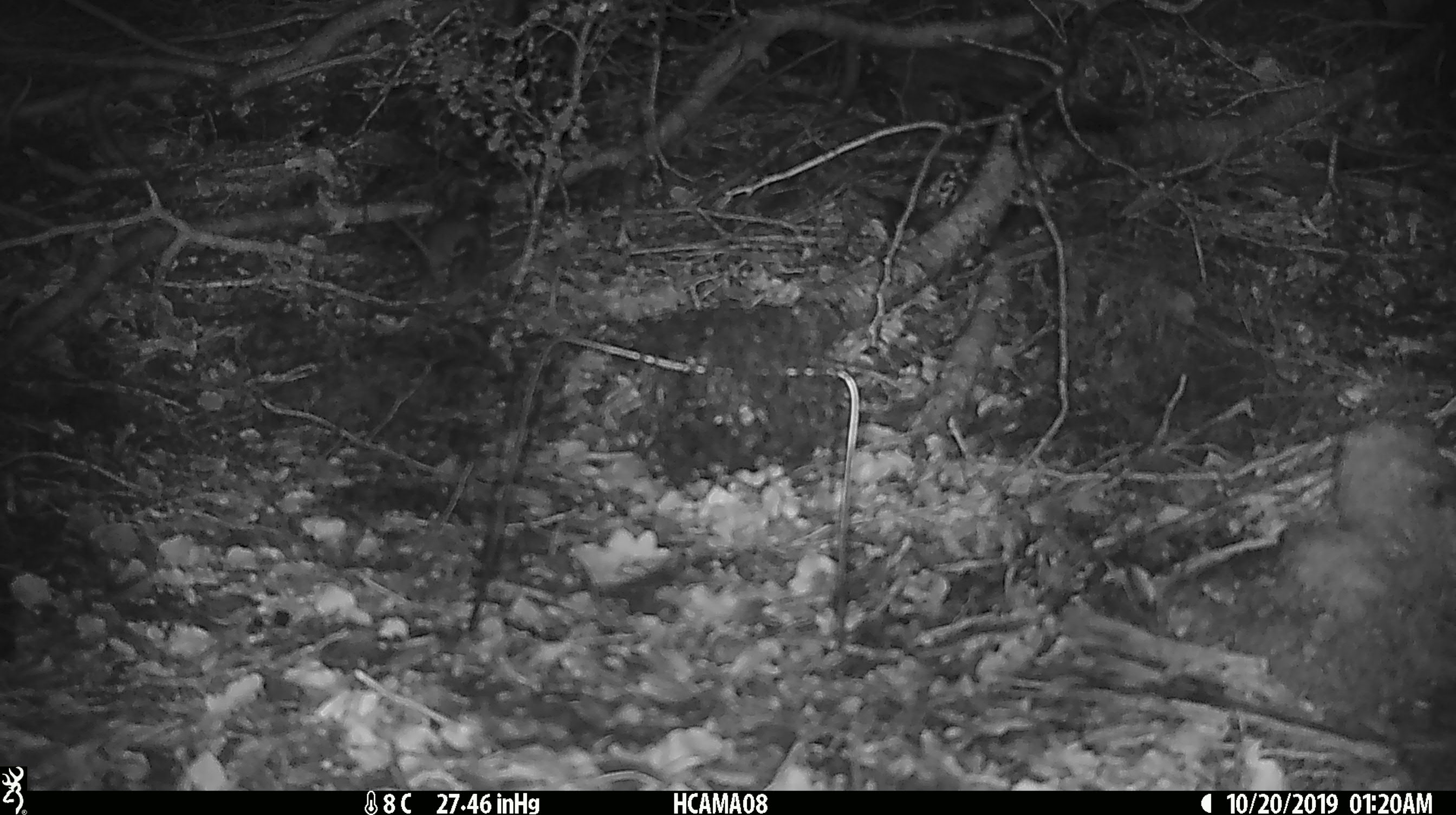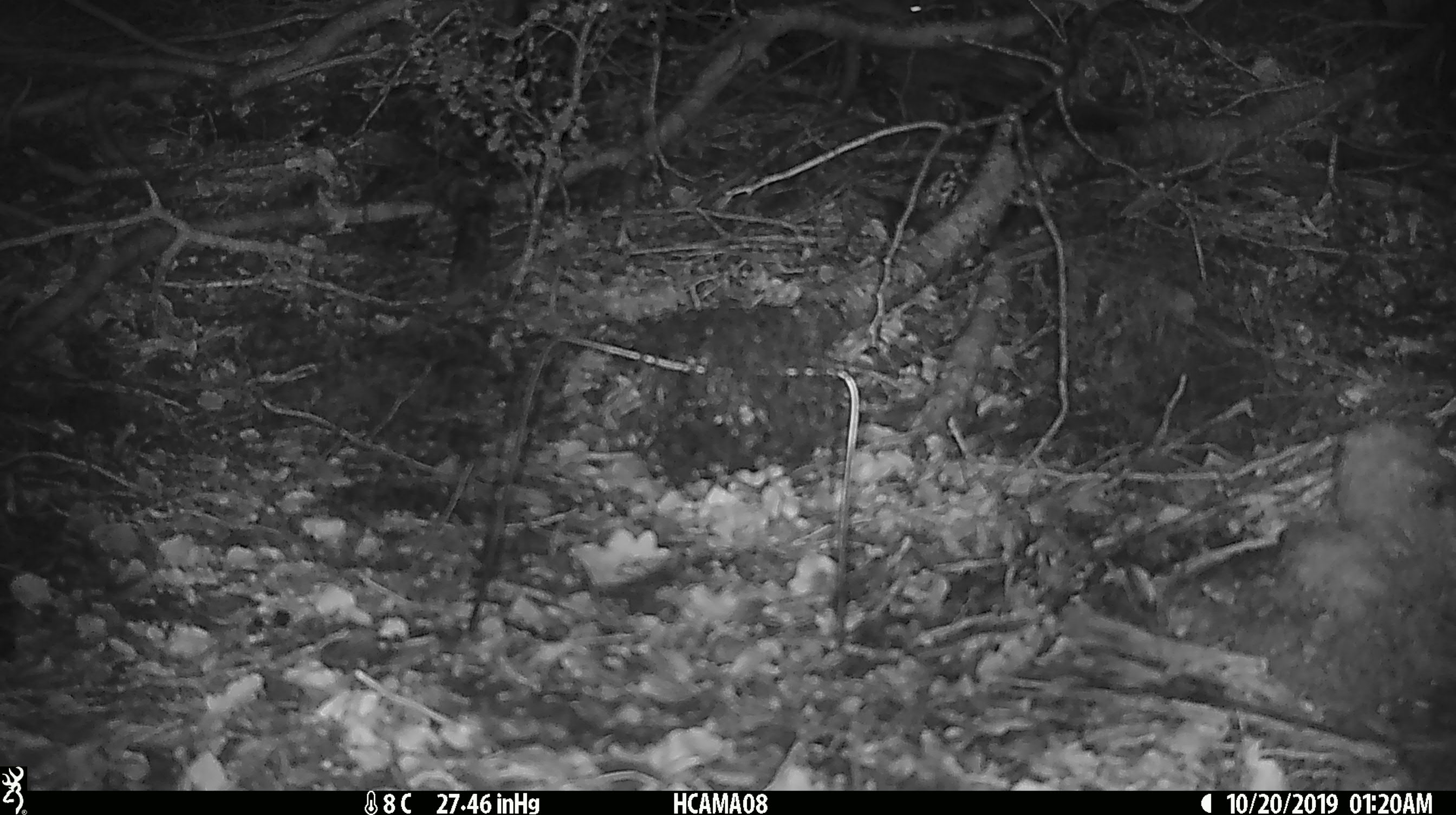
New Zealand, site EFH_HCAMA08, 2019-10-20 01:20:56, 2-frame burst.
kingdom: Animalia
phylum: Chordata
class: Mammalia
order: Rodentia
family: Muridae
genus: Mus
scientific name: Mus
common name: mouse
Mouse (Mus).